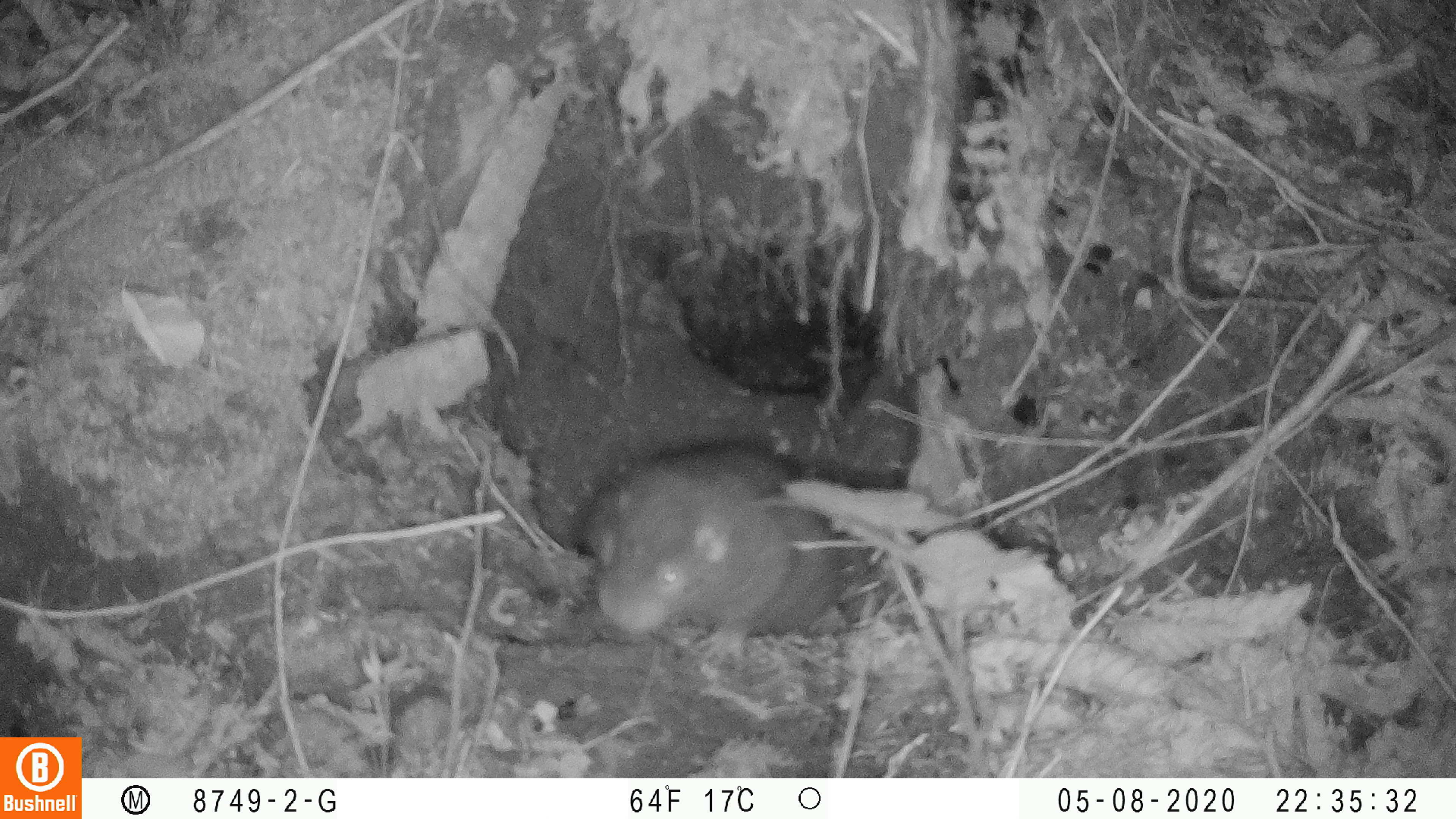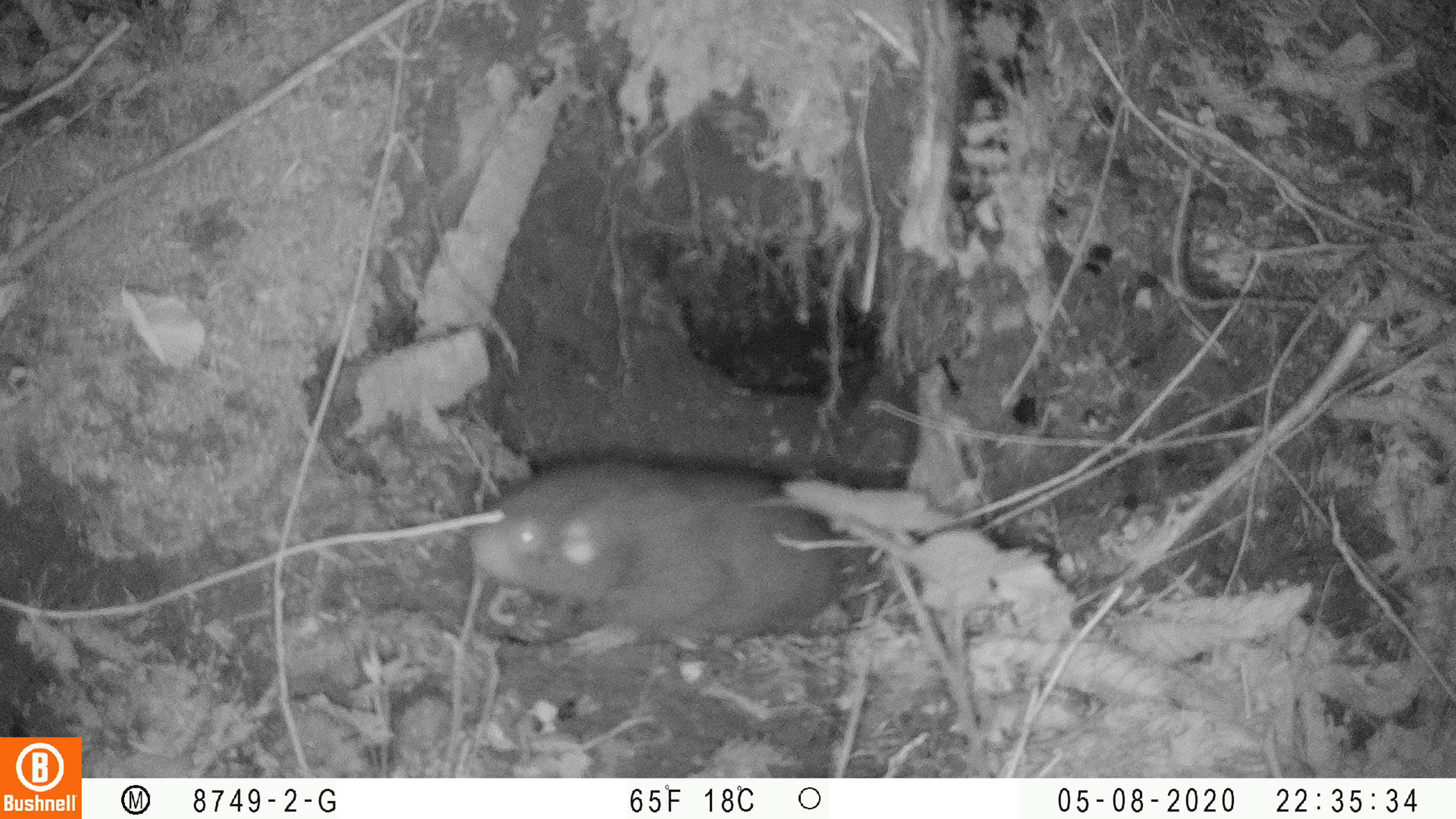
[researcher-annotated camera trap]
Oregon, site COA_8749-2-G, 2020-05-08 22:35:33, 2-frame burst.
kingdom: Animalia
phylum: Chordata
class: Mammalia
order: Rodentia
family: Aplodontiidae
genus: Aplodontia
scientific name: Aplodontia rufa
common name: mountain beaver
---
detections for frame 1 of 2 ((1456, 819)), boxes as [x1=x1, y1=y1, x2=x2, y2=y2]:
mountain beaver: [x1=569, y1=433, x2=857, y2=672]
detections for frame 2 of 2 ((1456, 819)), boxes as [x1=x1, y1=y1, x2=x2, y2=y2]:
mountain beaver: [x1=454, y1=465, x2=852, y2=664]